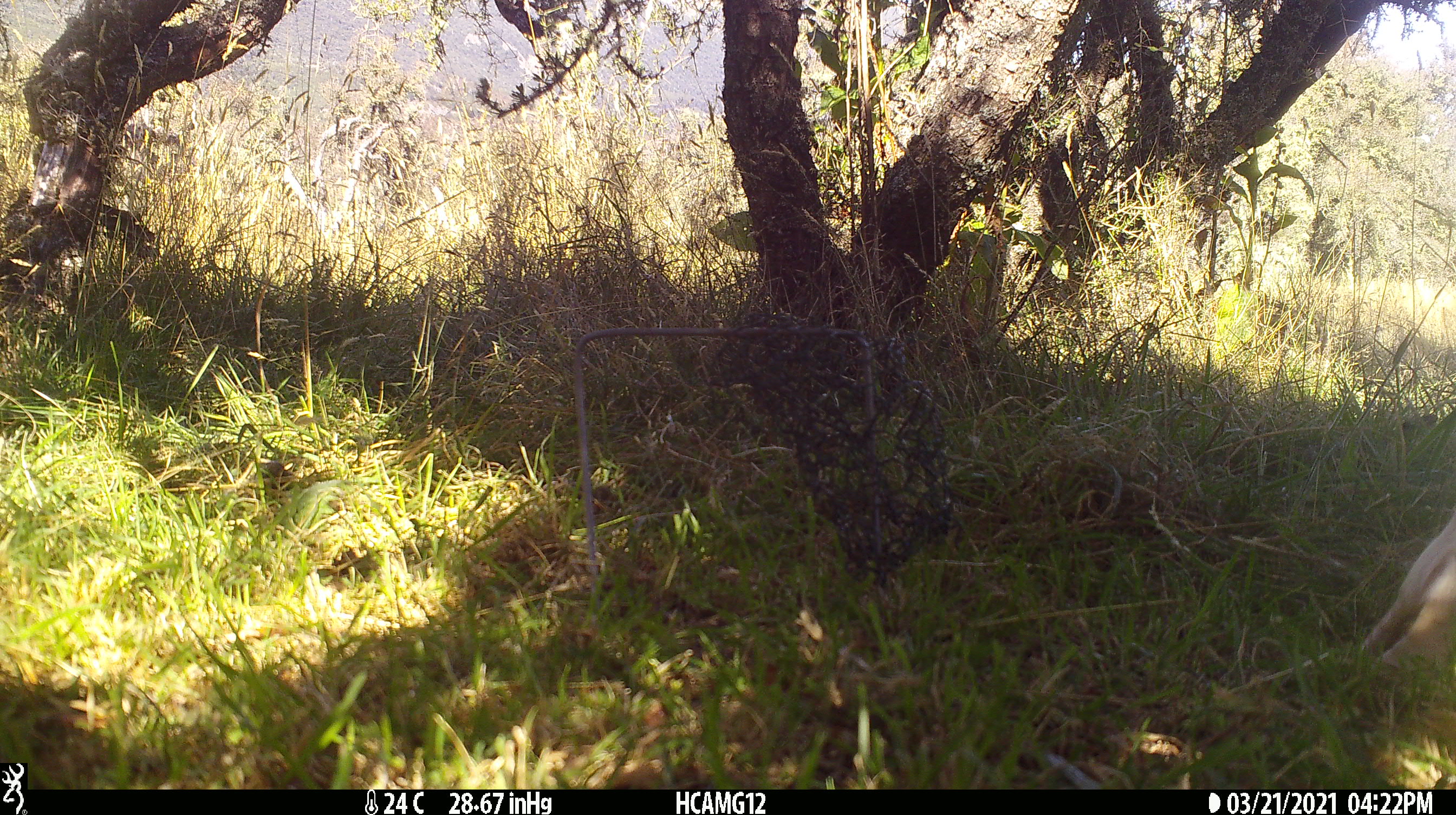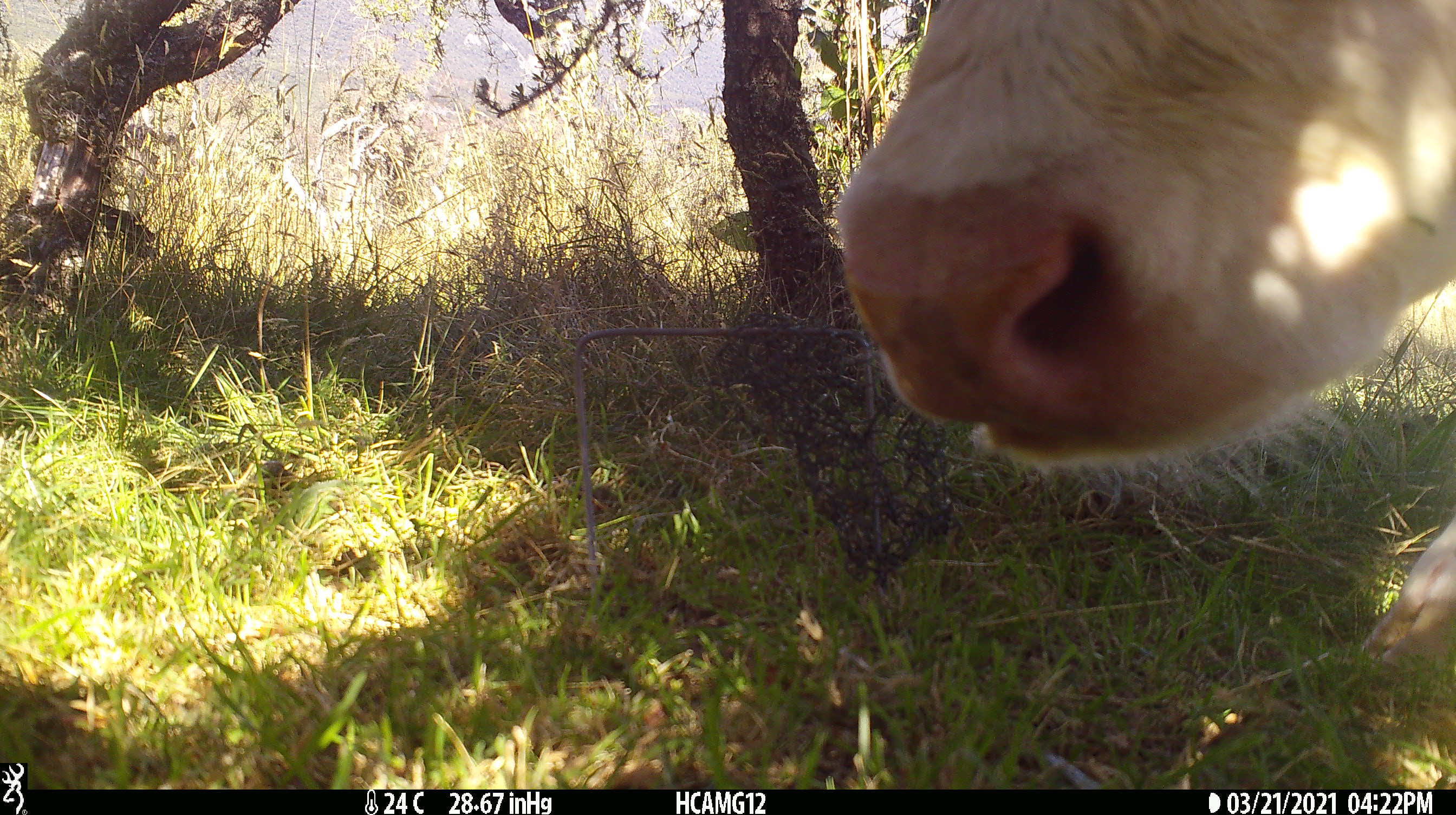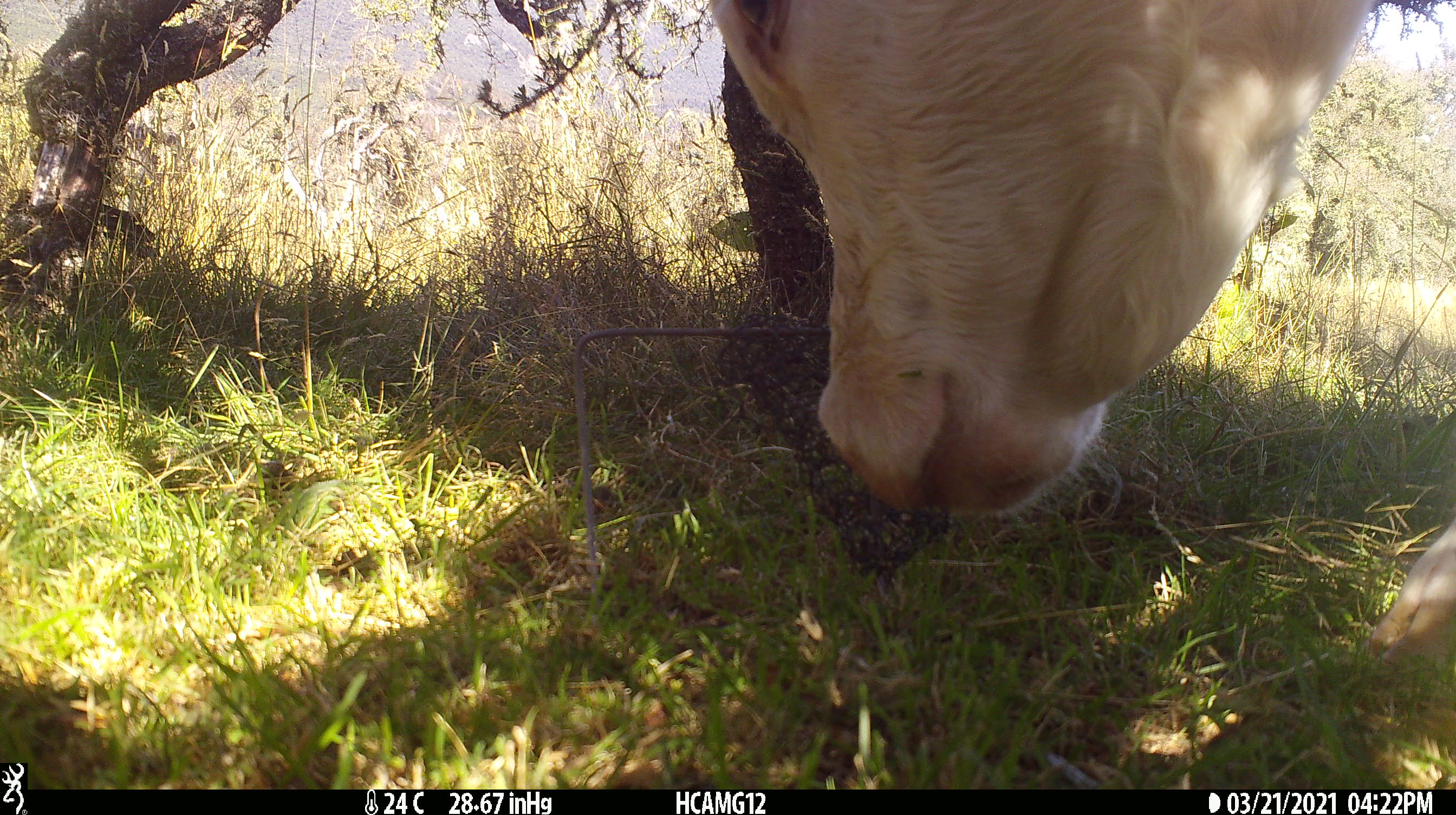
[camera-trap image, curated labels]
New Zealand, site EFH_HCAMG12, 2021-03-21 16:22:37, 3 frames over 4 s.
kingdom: Animalia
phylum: Chordata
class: Mammalia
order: Artiodactyla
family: Bovidae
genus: Bos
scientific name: Bos taurus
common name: domestic cow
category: cow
Cow (domestic cow) (Bos taurus).